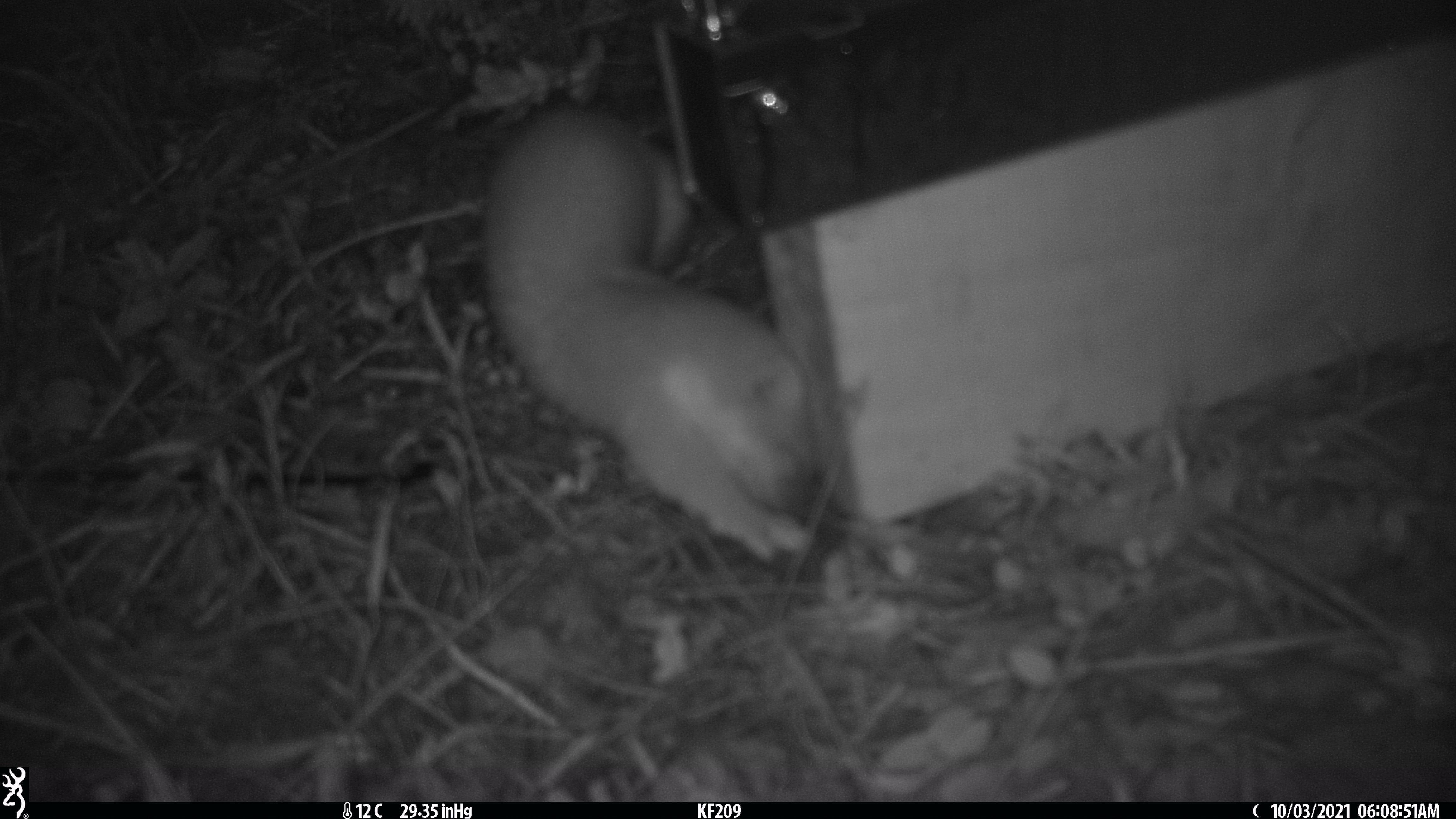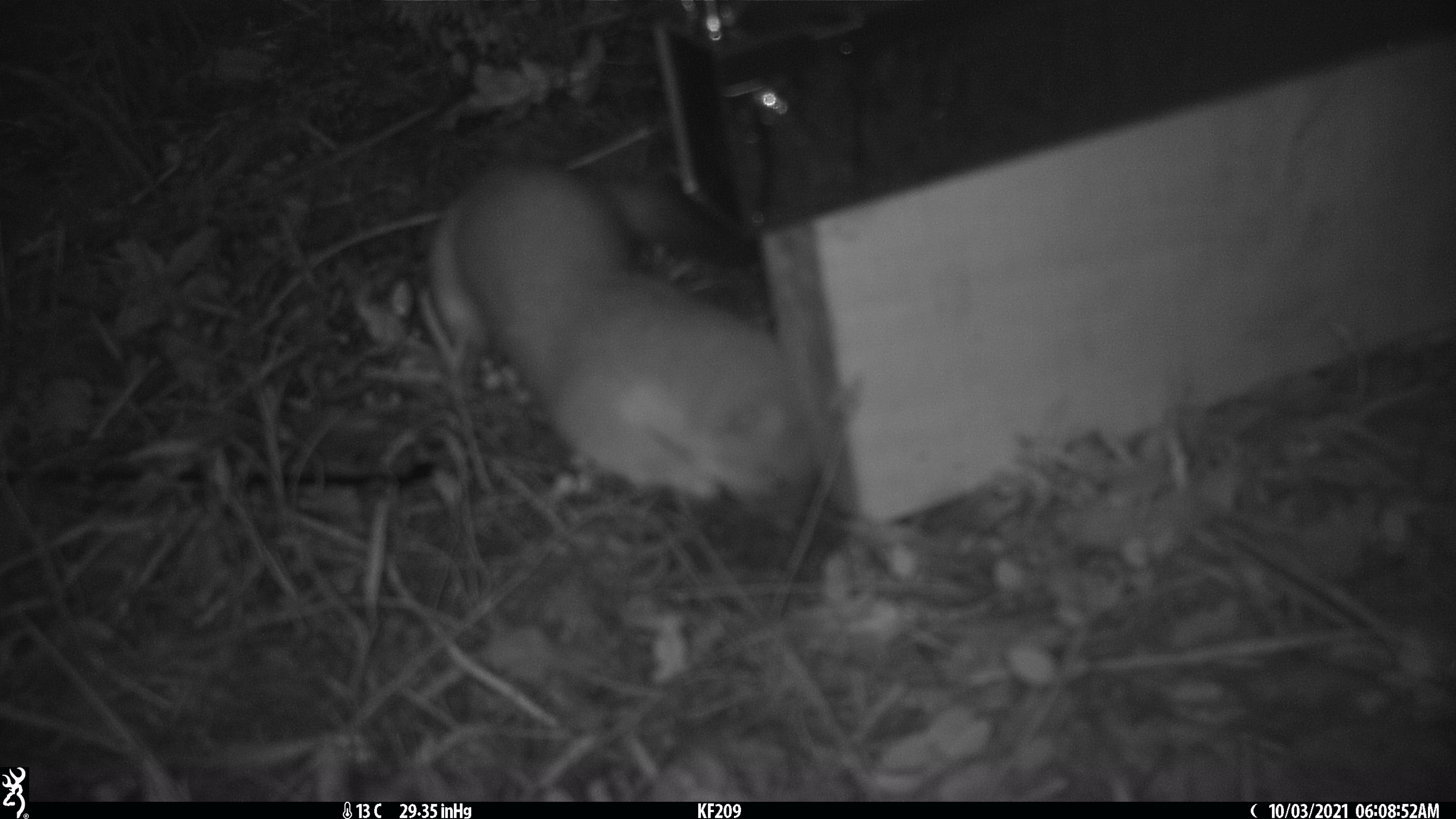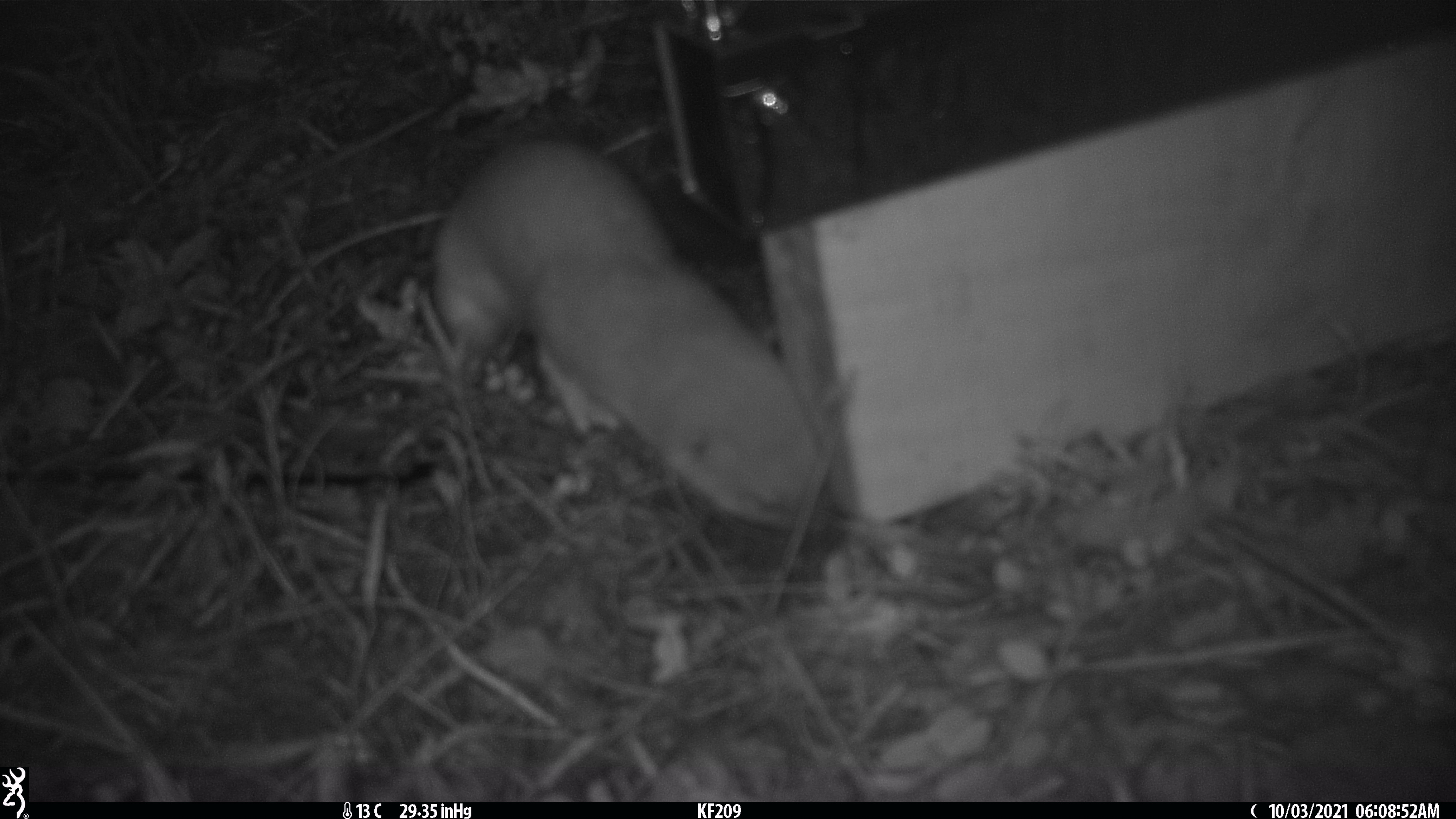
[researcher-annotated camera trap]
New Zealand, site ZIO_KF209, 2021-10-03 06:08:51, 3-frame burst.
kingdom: Animalia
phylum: Chordata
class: Mammalia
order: Carnivora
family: Mustelidae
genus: Mustela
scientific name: Mustela erminea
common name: stoat